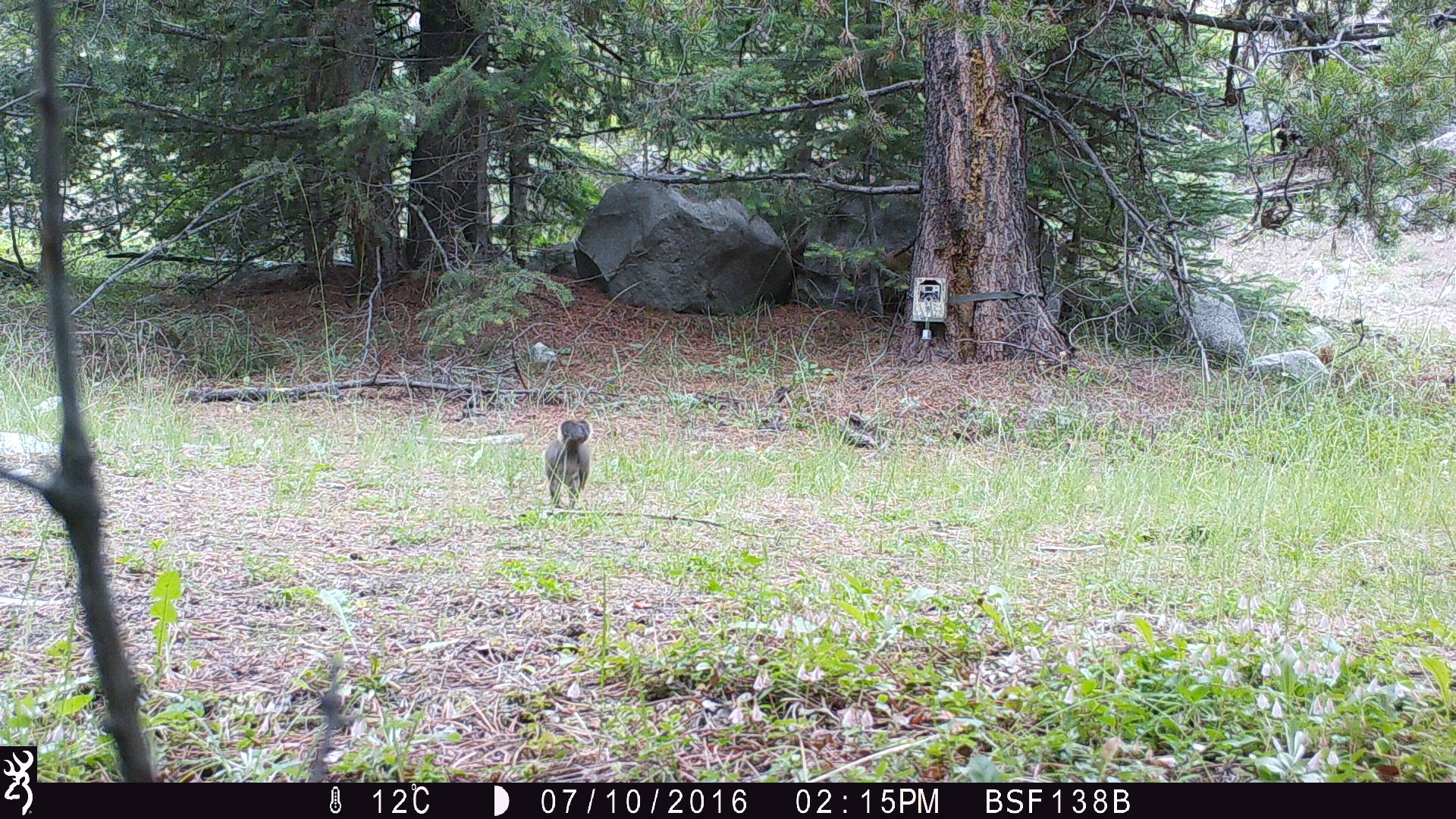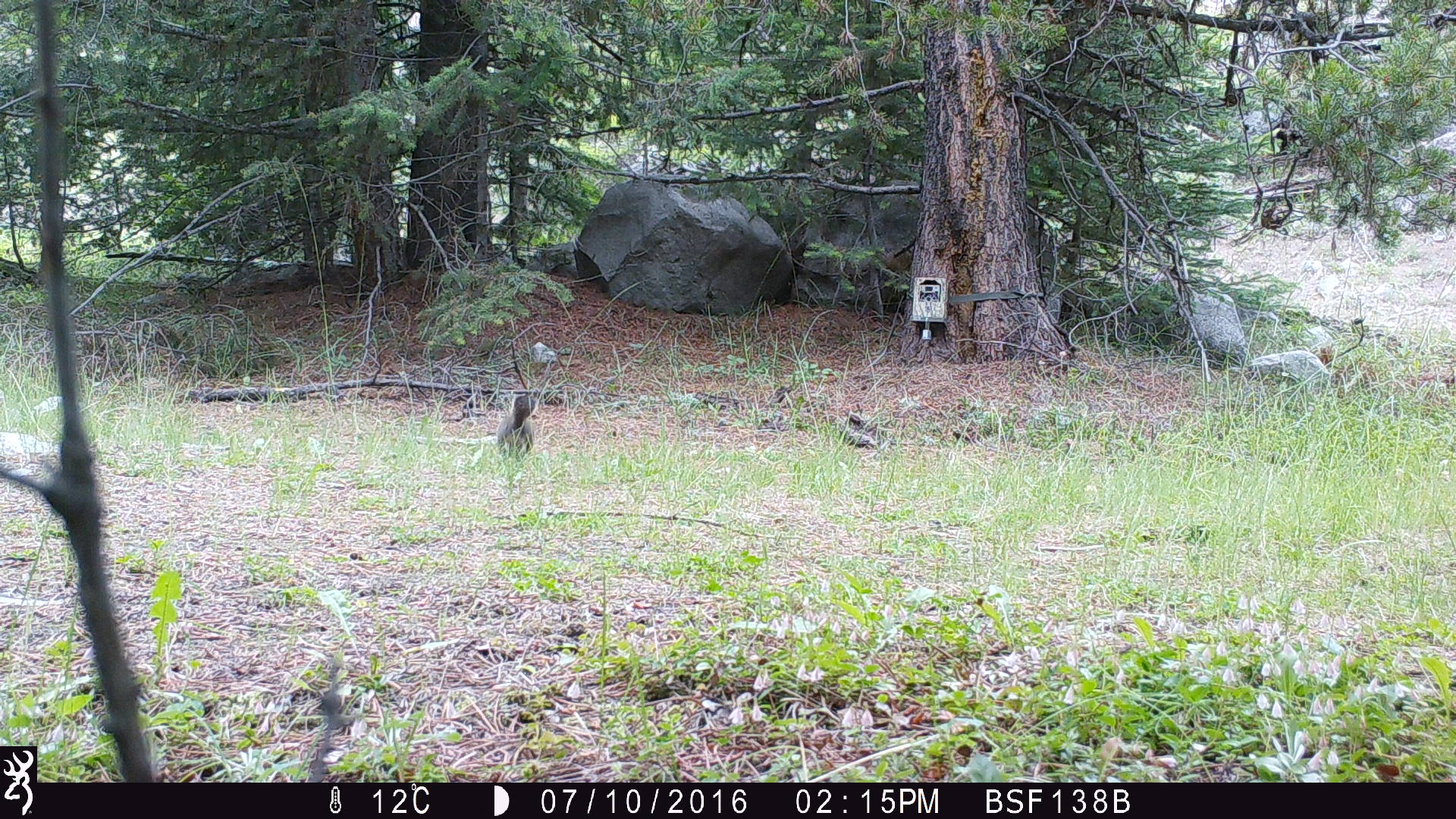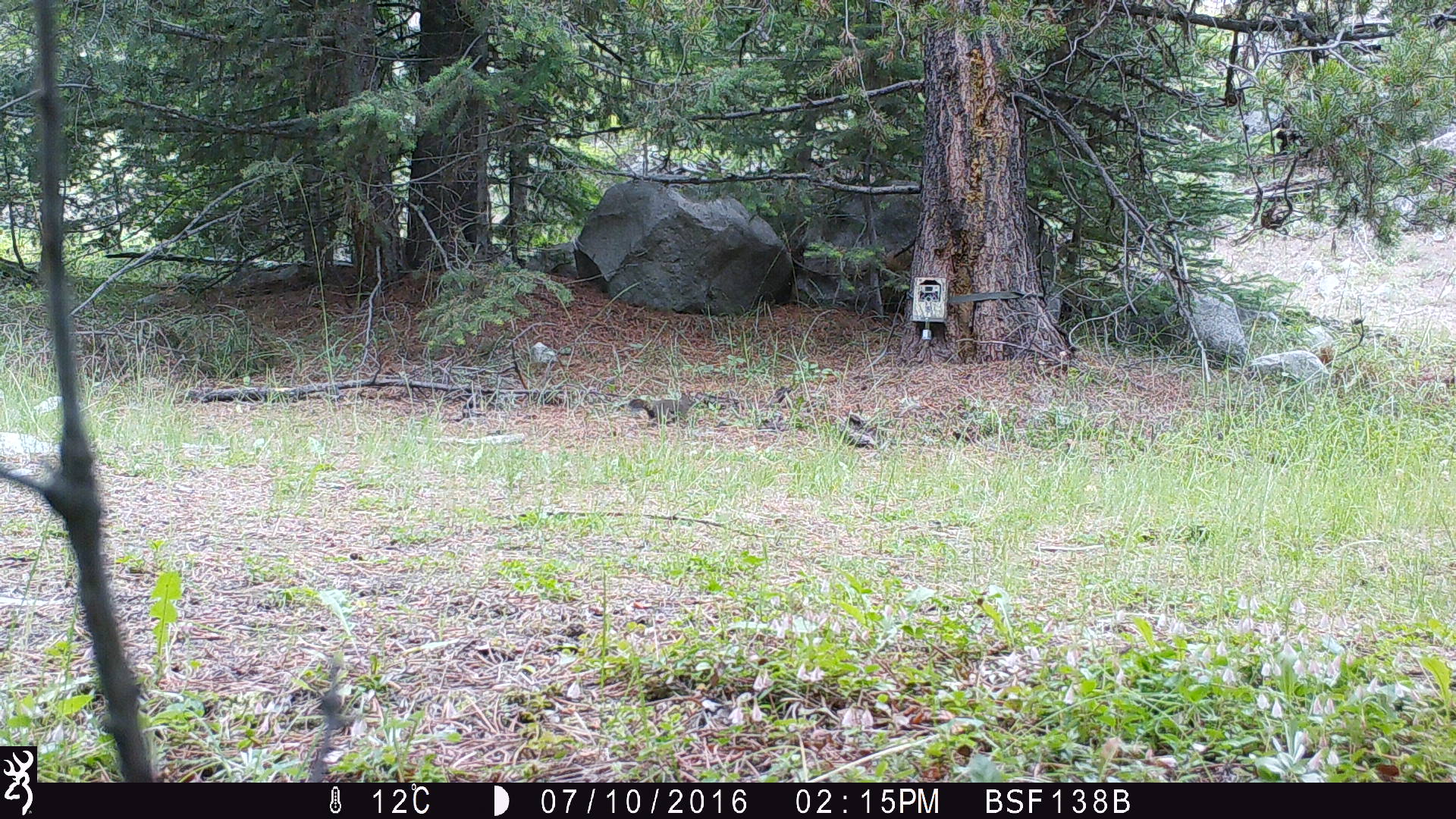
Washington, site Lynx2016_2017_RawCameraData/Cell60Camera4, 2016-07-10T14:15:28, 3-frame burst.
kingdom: Animalia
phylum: Chordata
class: Mammalia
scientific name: Mammalia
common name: small mammal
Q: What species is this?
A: Small mammal (Mammalia).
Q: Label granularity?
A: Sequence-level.